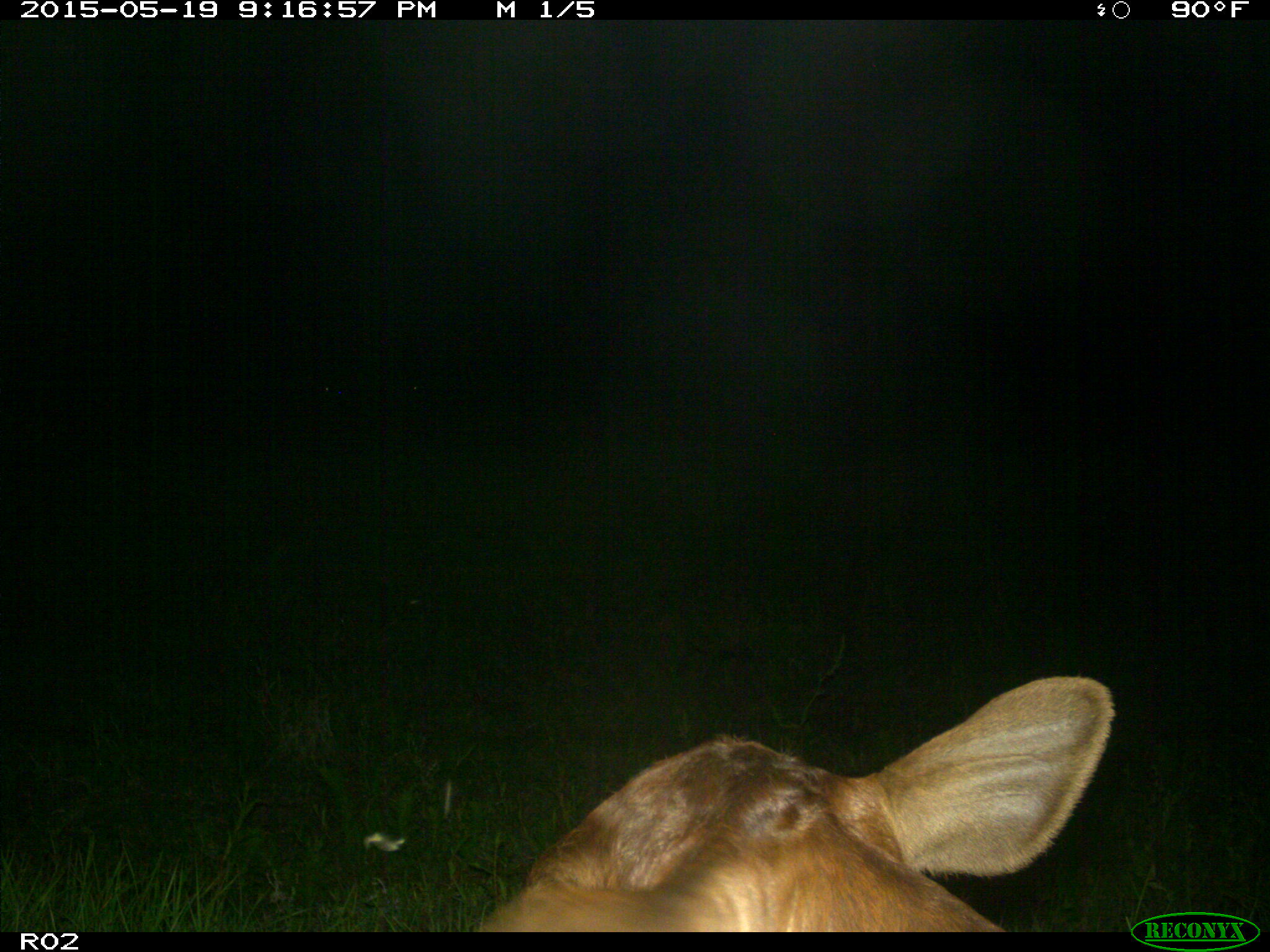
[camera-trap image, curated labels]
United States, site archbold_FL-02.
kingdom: Animalia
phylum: Chordata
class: Mammalia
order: Artiodactyla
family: Bovidae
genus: Bos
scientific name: Bos taurus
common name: domestic cow